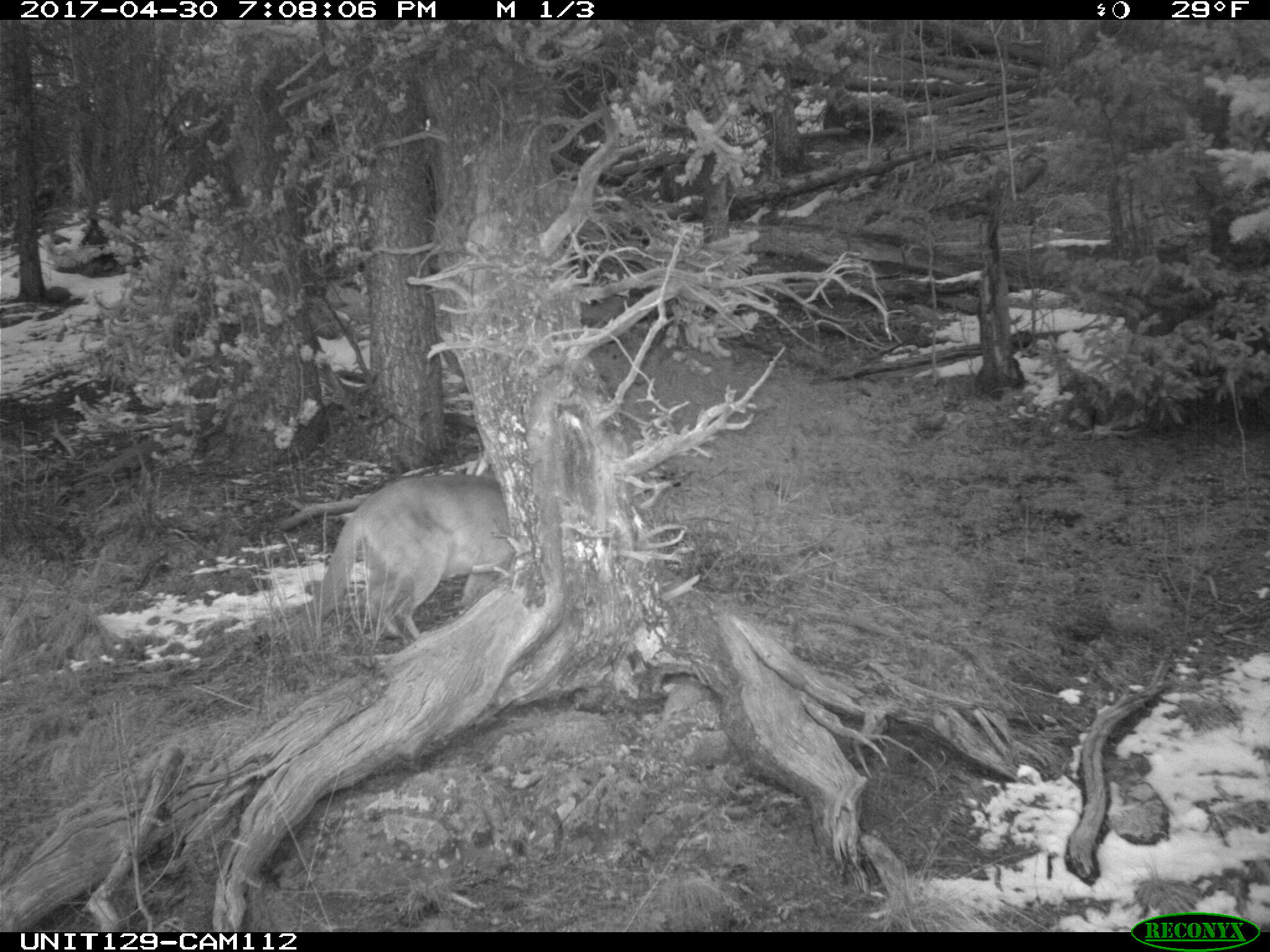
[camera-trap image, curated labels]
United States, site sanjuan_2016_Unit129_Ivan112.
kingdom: Animalia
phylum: Chordata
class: Mammalia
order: Carnivora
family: Felidae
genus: Puma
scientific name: Puma concolor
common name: mountain lion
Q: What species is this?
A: Puma concolor (mountain lion).